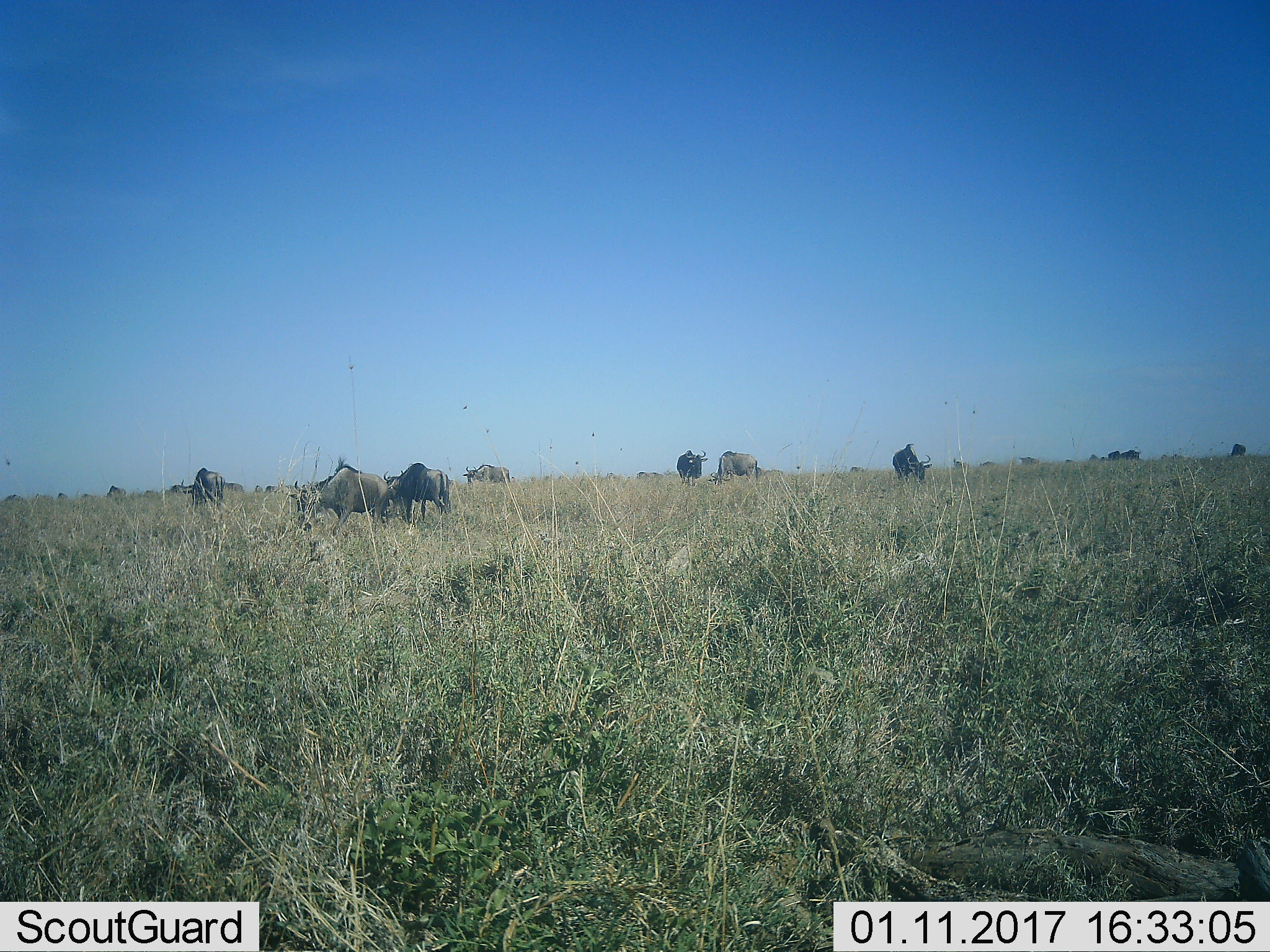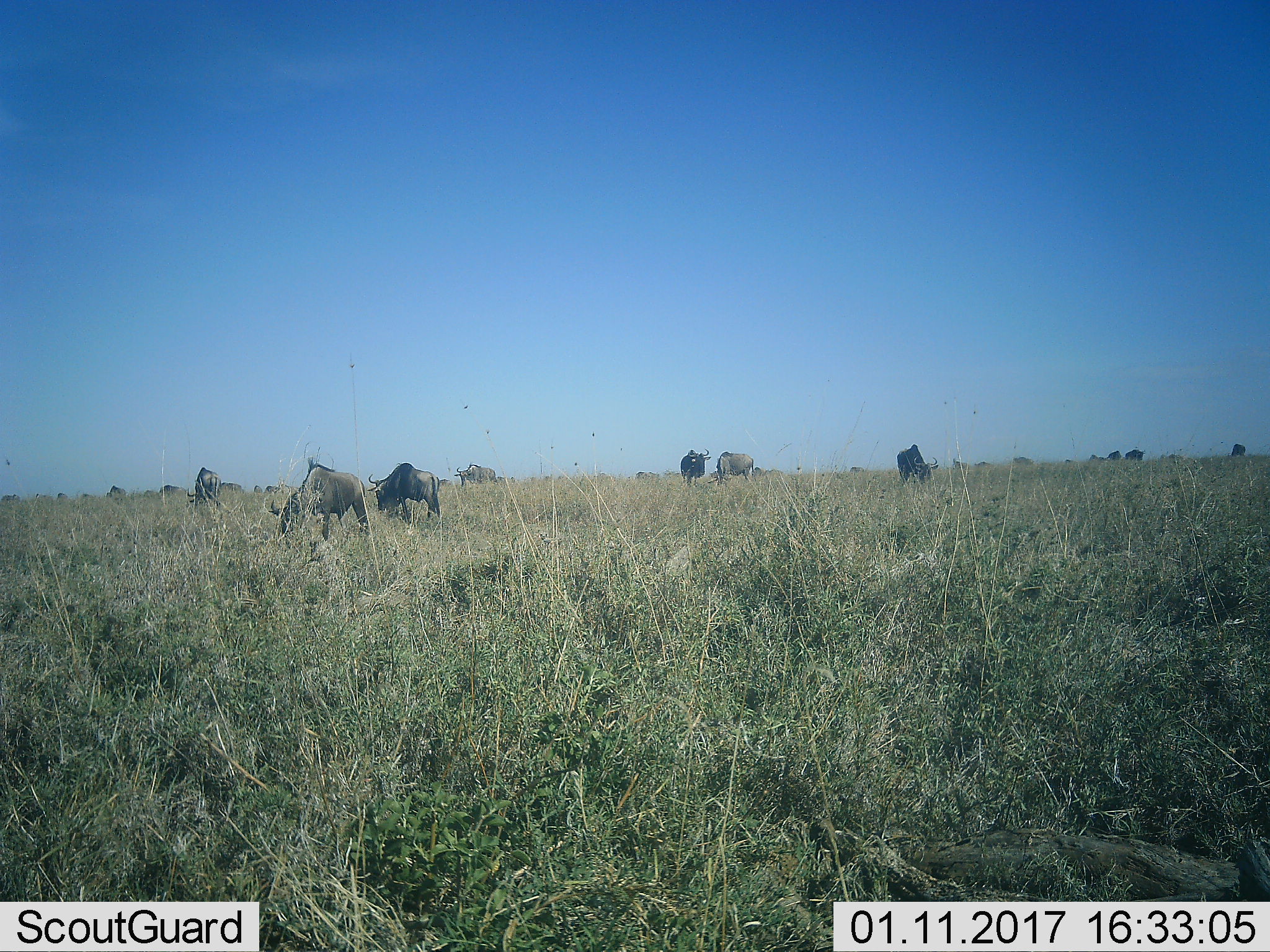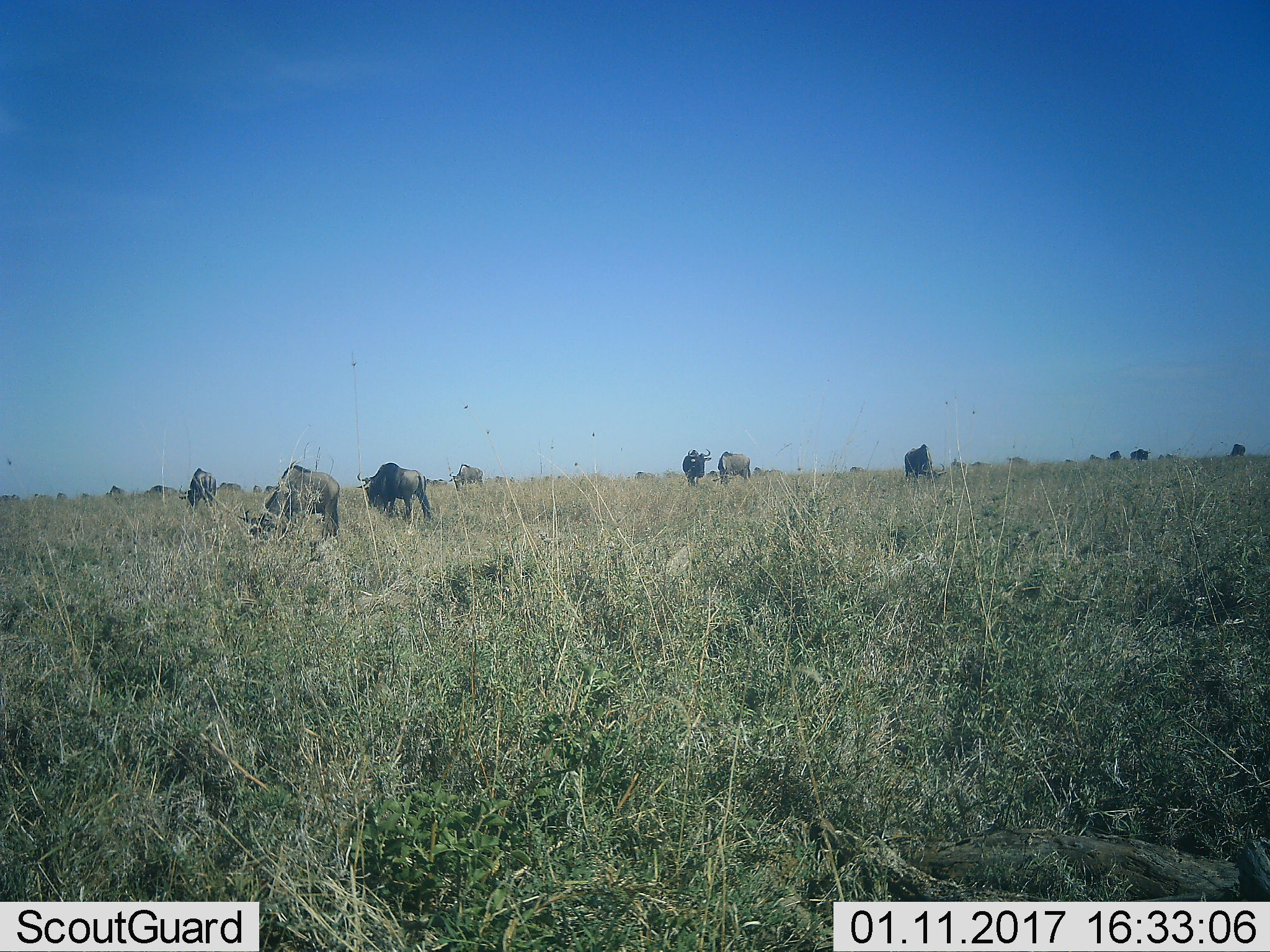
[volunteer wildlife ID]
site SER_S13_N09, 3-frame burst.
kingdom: Animalia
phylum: Chordata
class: Mammalia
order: Artiodactyla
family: Bovidae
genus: Connochaetes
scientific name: Connochaetes taurinus taurinus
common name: blue wildebeest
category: wildebeestblue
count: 11-50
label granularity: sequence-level